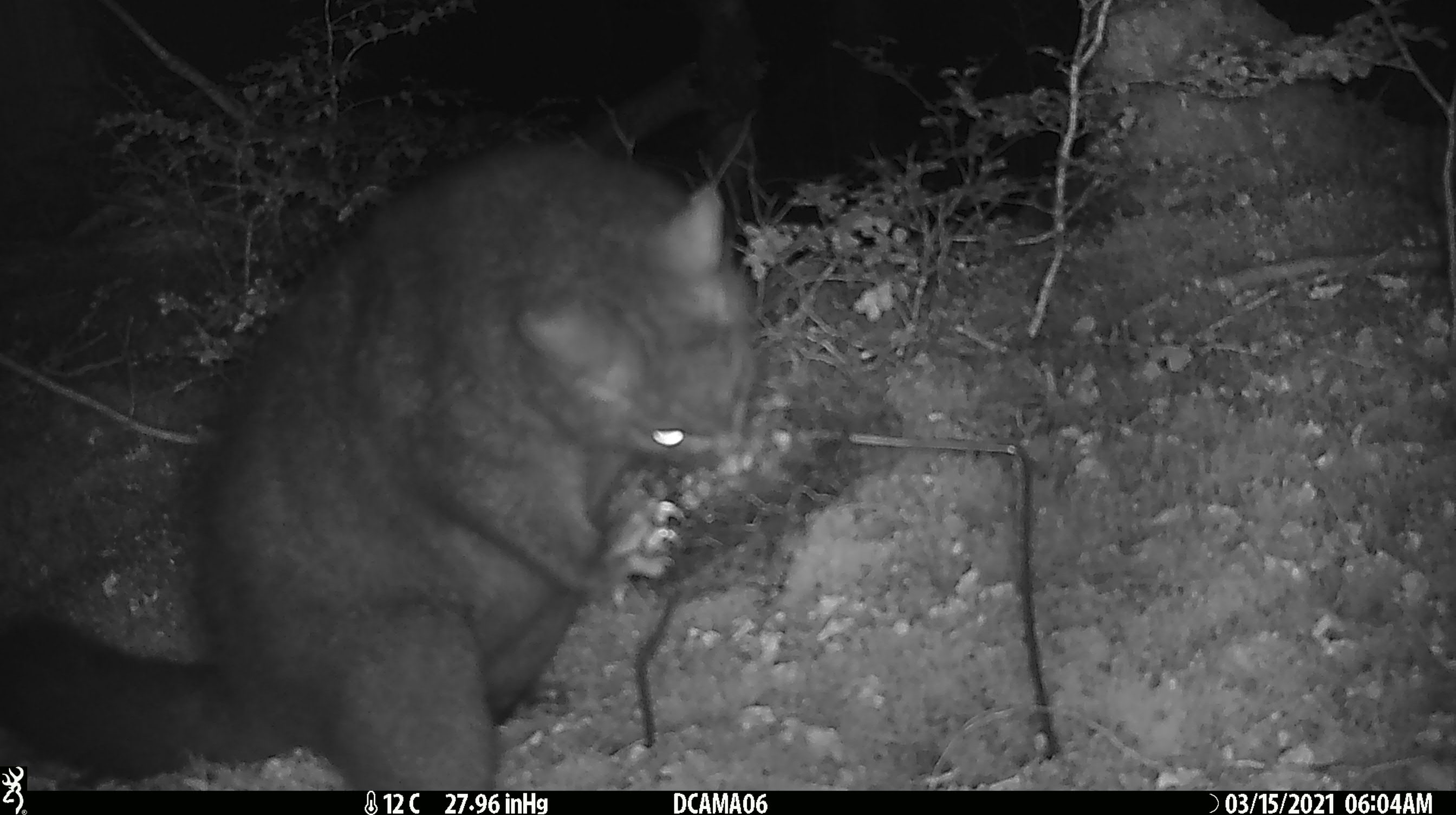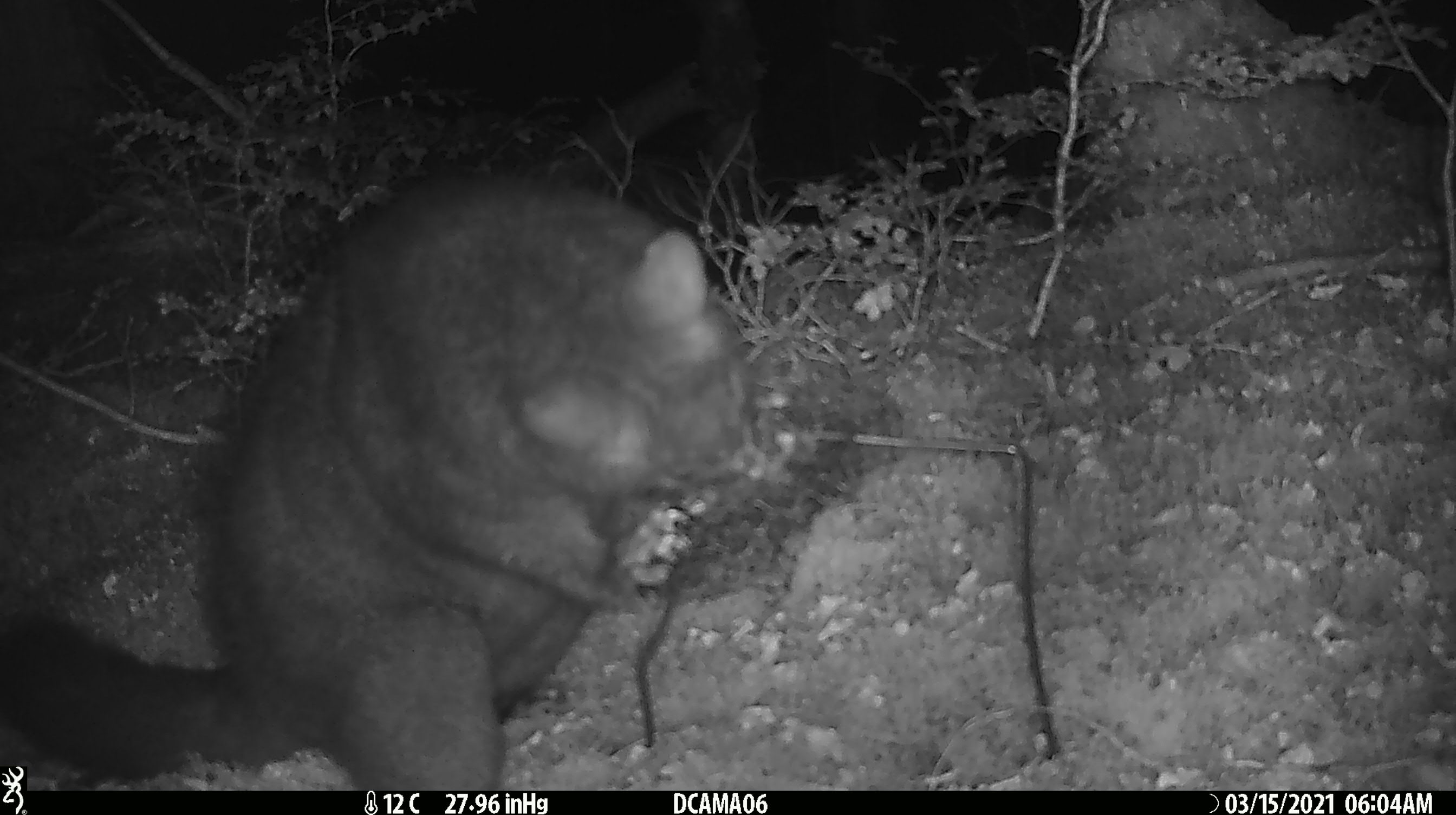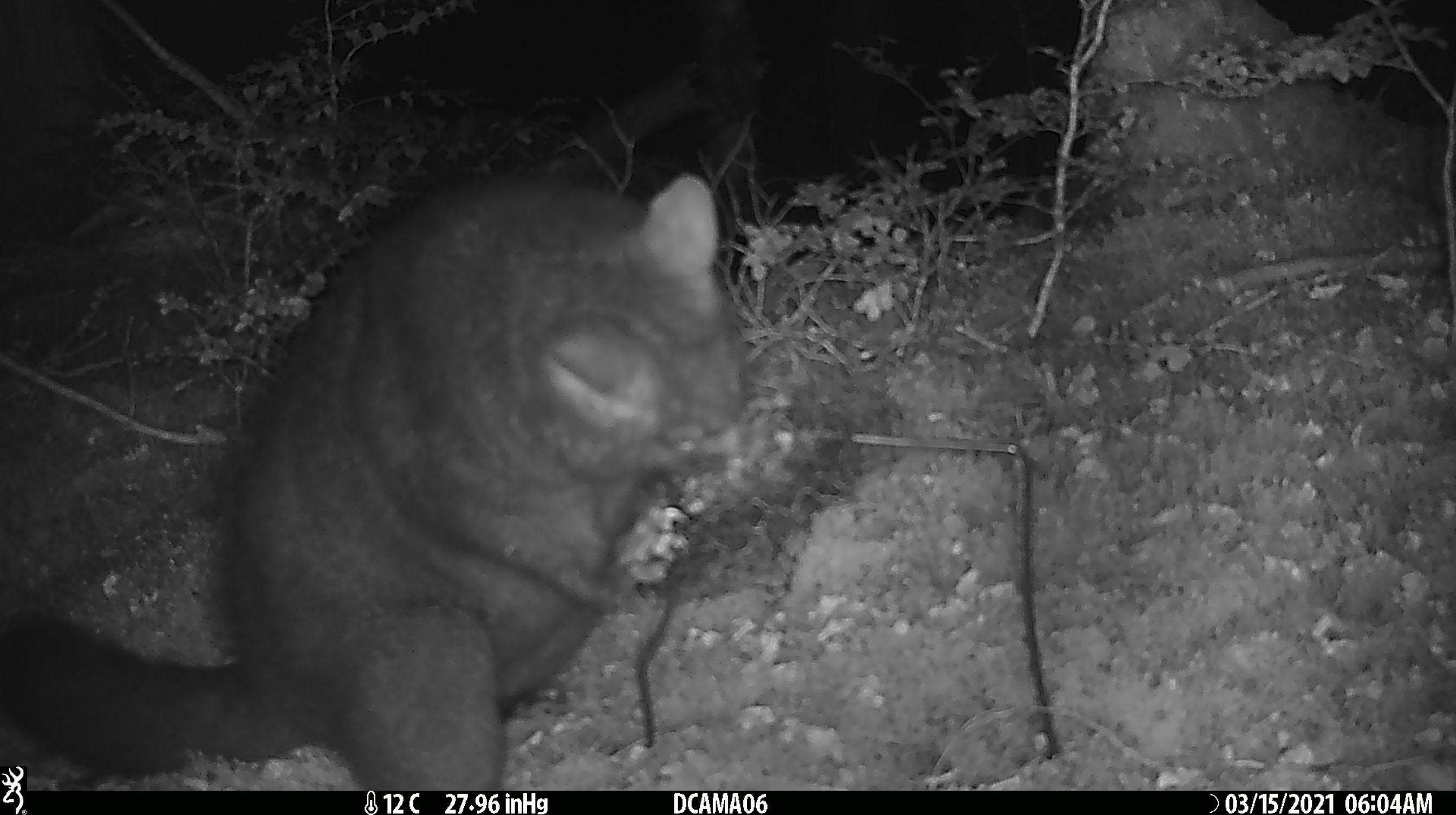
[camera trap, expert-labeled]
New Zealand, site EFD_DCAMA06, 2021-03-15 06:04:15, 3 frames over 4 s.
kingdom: Animalia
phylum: Chordata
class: Mammalia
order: Diprotodontia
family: Phalangeridae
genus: Trichosurus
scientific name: Trichosurus vulpecula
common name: common brushtail possum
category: possum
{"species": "possum (common brushtail possum) (Trichosurus vulpecula)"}